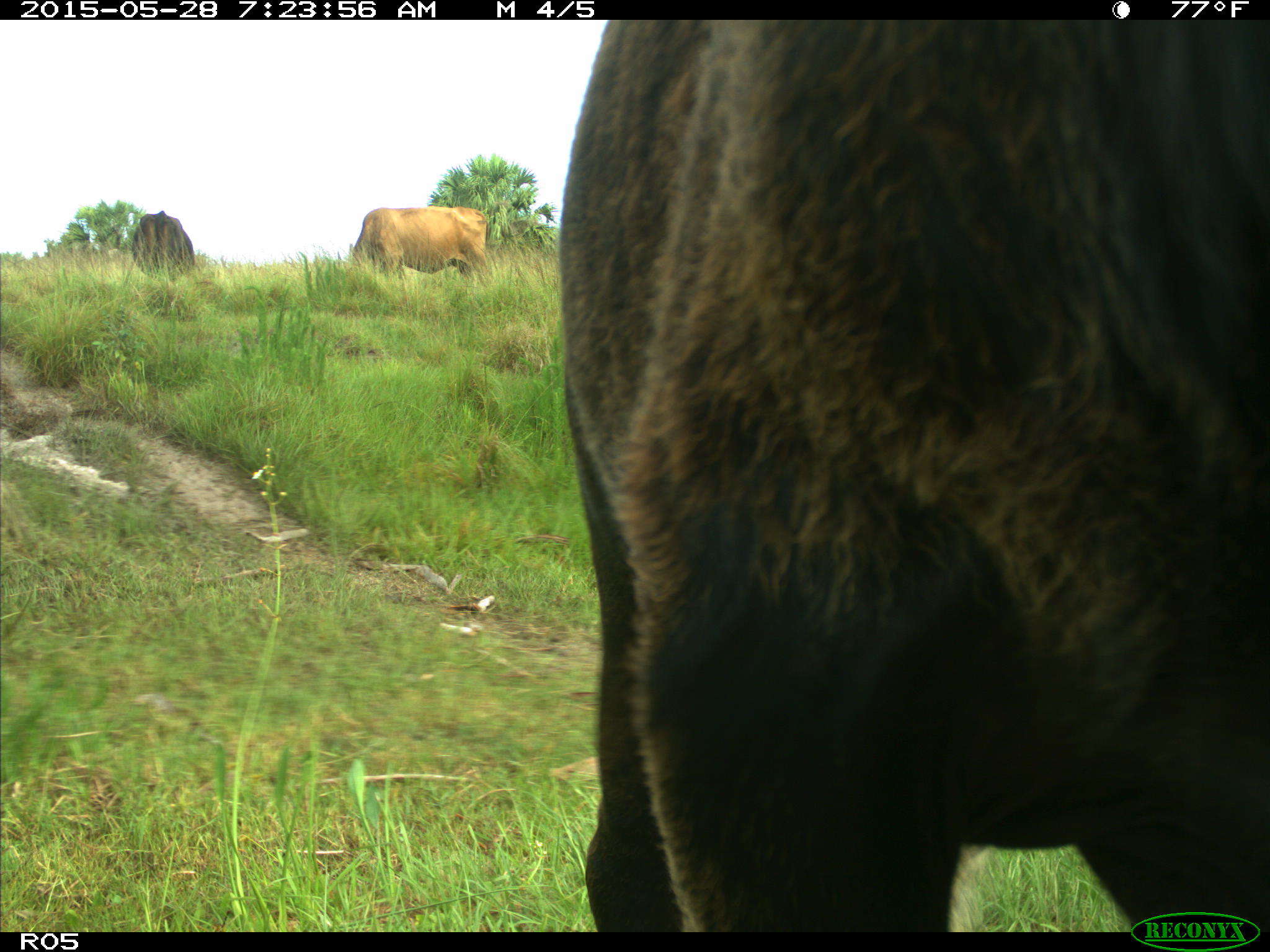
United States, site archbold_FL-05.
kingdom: Animalia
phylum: Chordata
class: Mammalia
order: Artiodactyla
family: Bovidae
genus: Bos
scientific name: Bos taurus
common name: domestic cow